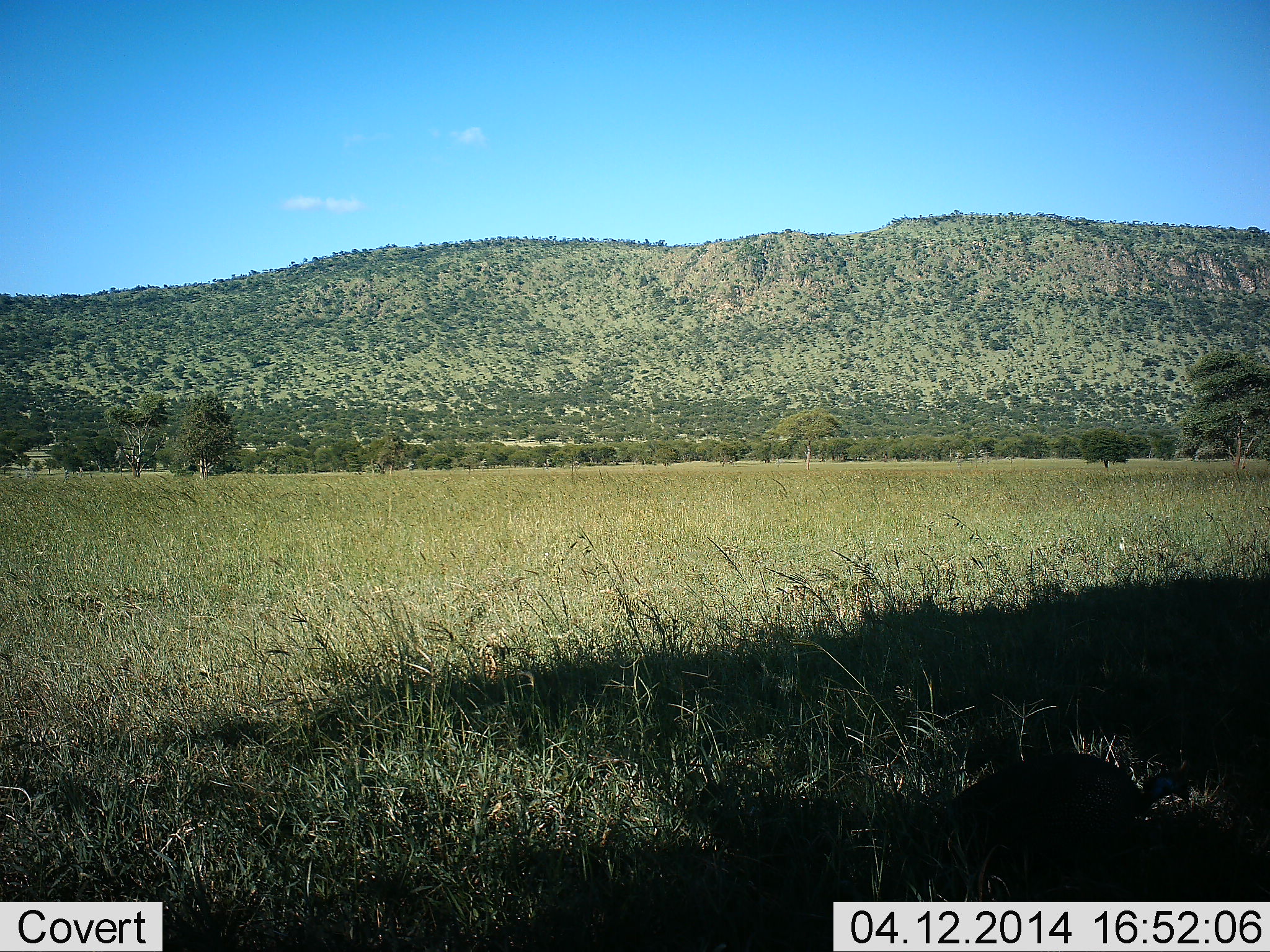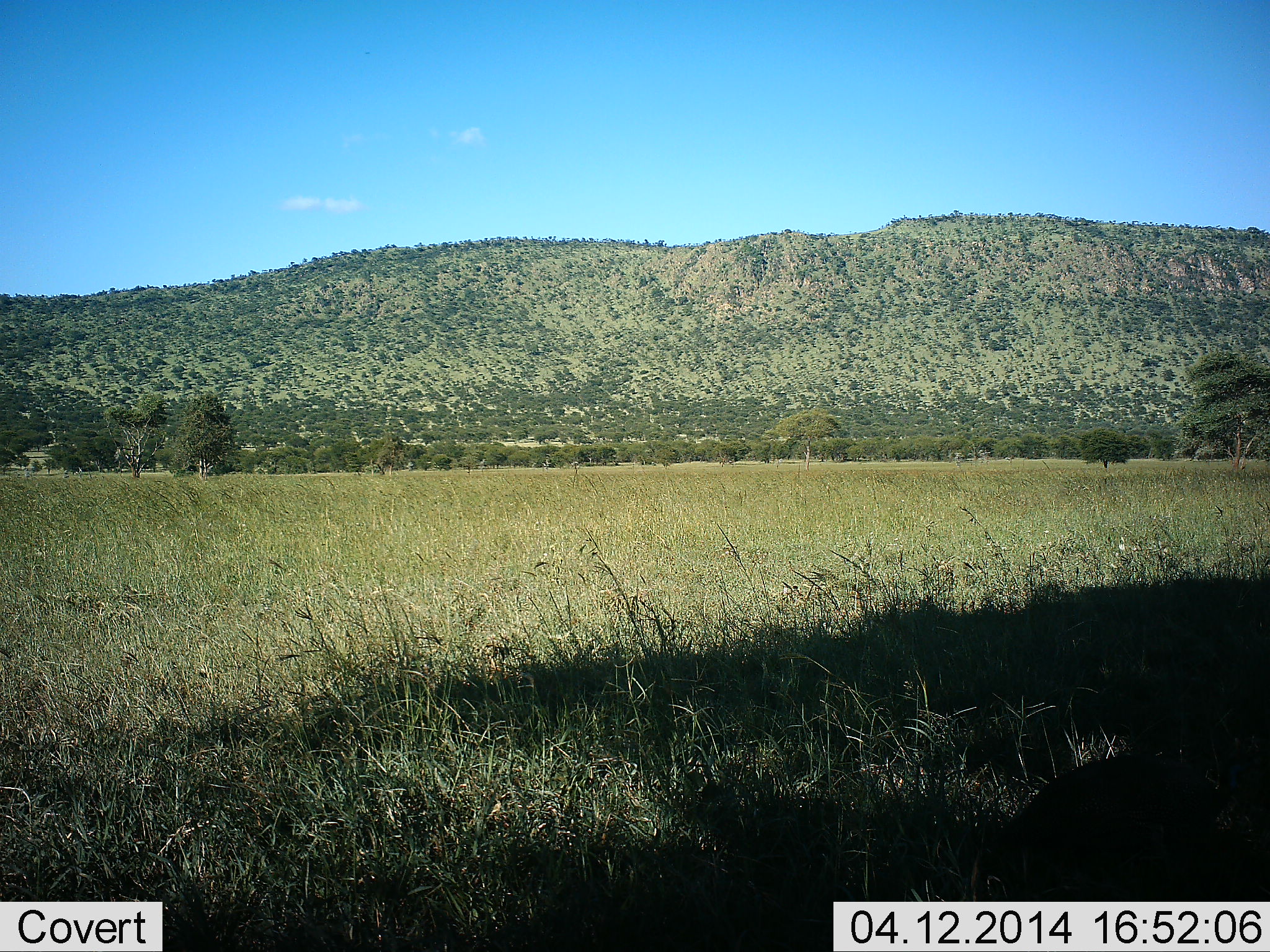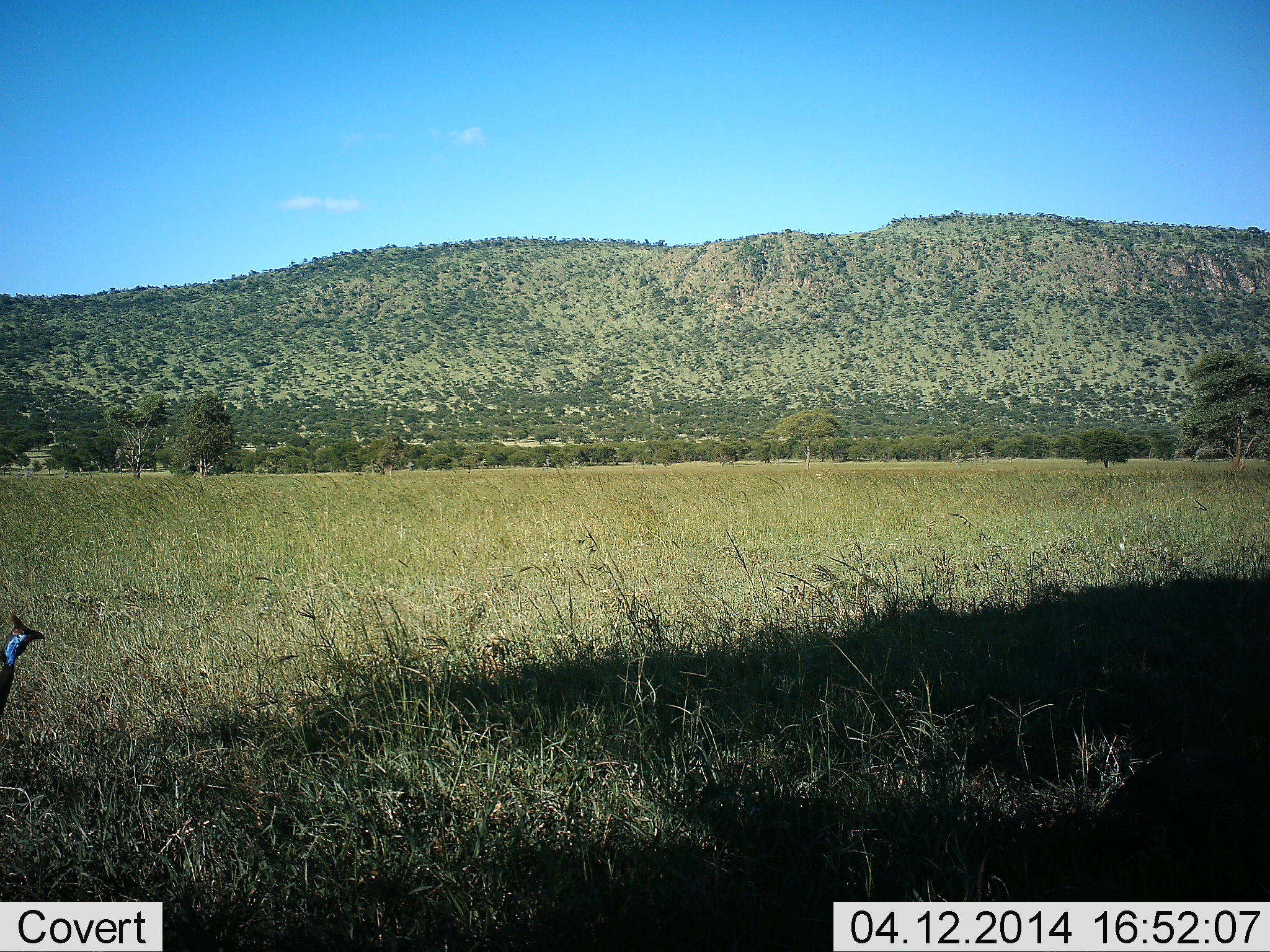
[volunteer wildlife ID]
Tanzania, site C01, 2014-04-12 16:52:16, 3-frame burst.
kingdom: Animalia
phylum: Chordata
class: Aves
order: Galliformes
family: Numididae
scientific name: Numididae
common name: guinea fowl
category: guineafowl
Guineafowl (guinea fowl) (Numididae), count 1. Behavior (volunteer vote fractions): standing 0%, resting 0%, moving 100%, interacting 0%. Young present (vote fraction): 0%. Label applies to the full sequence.